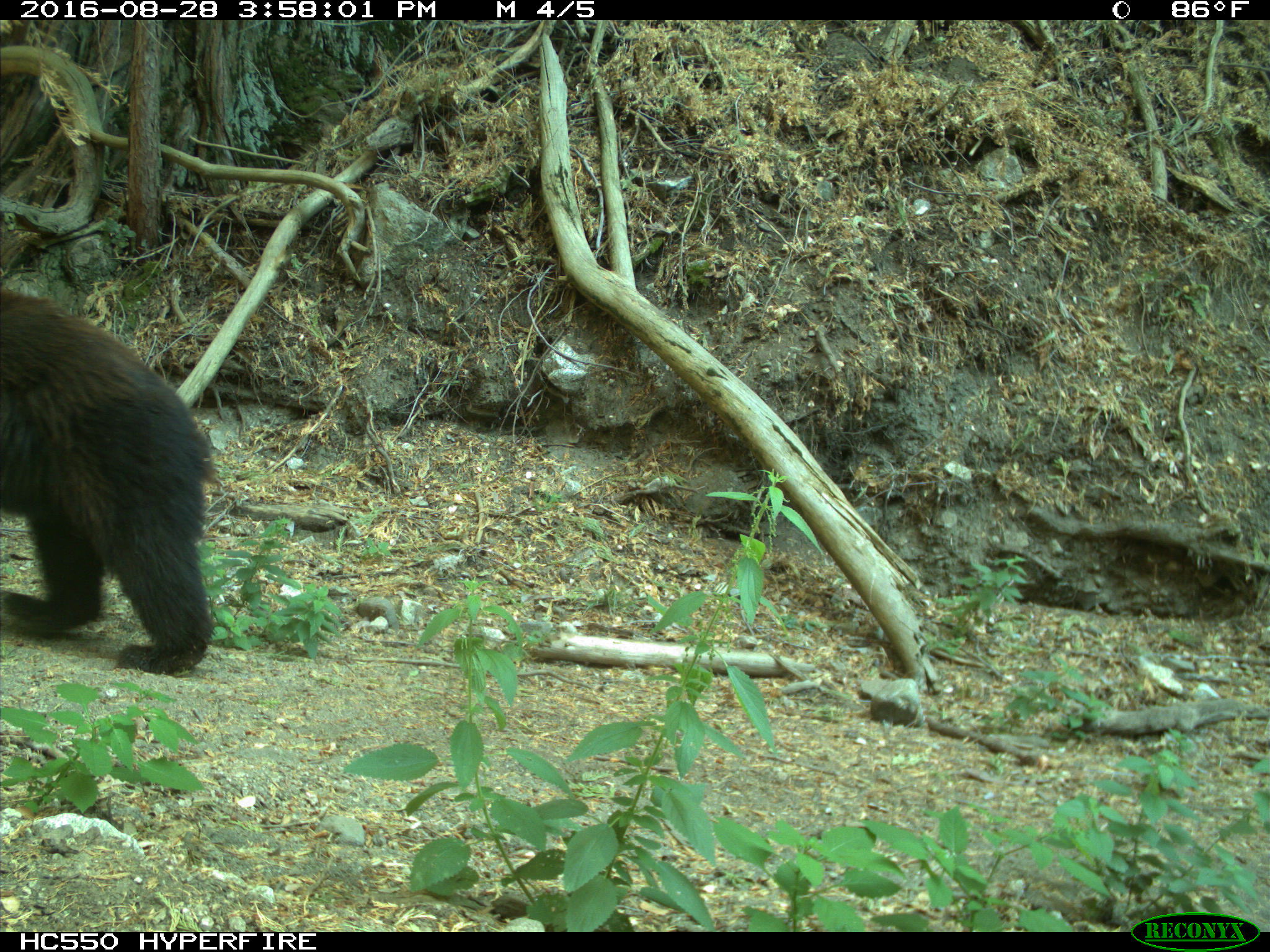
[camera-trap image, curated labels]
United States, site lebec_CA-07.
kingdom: Animalia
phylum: Chordata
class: Mammalia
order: Carnivora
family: Ursidae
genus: Ursus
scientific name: Ursus americanus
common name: american black bear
Ursus americanus (american black bear).